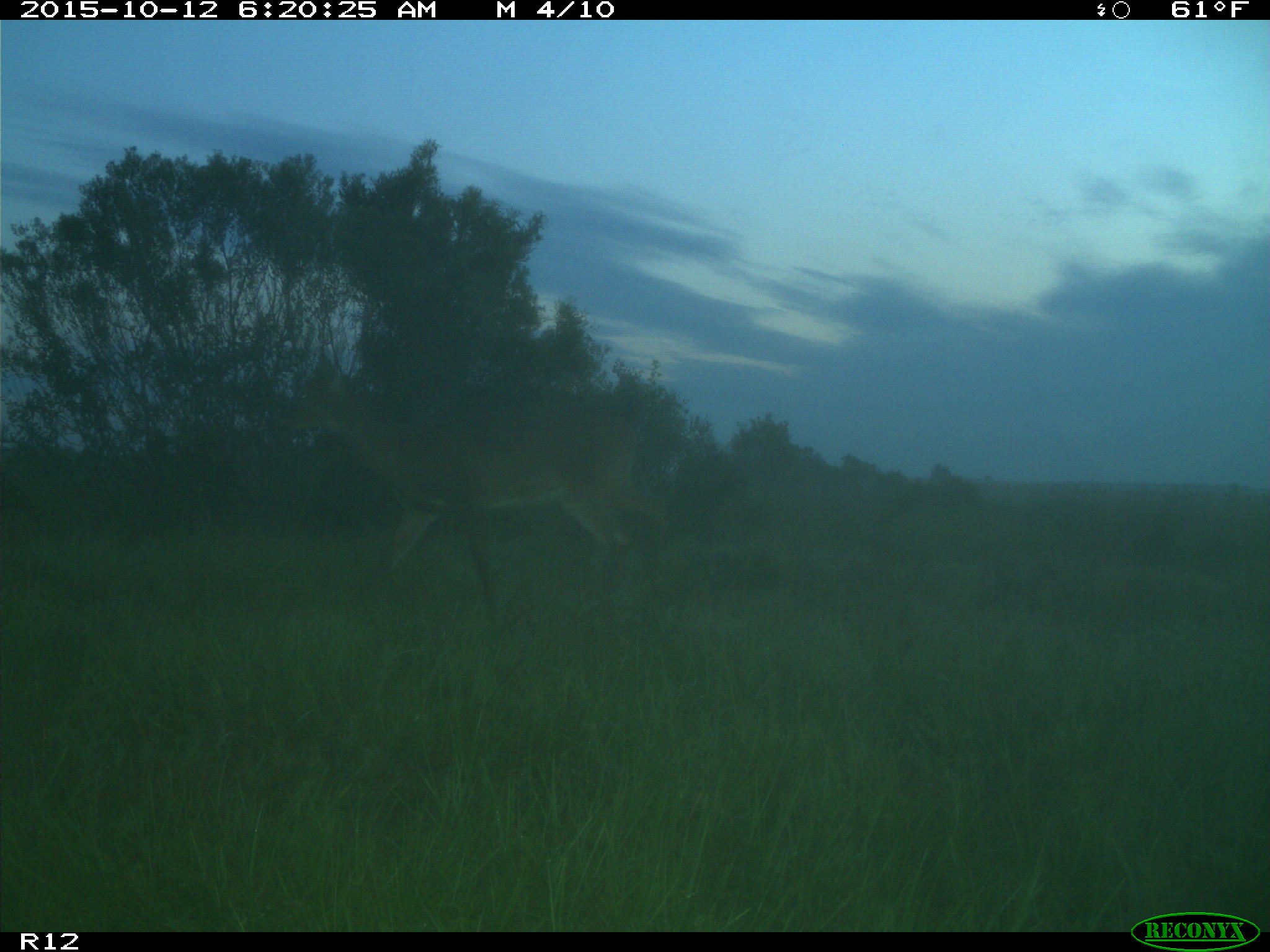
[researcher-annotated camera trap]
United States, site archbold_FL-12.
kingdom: Animalia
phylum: Chordata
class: Mammalia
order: Artiodactyla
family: Cervidae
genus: Odocoileus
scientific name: Odocoileus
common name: deer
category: unidentified deer